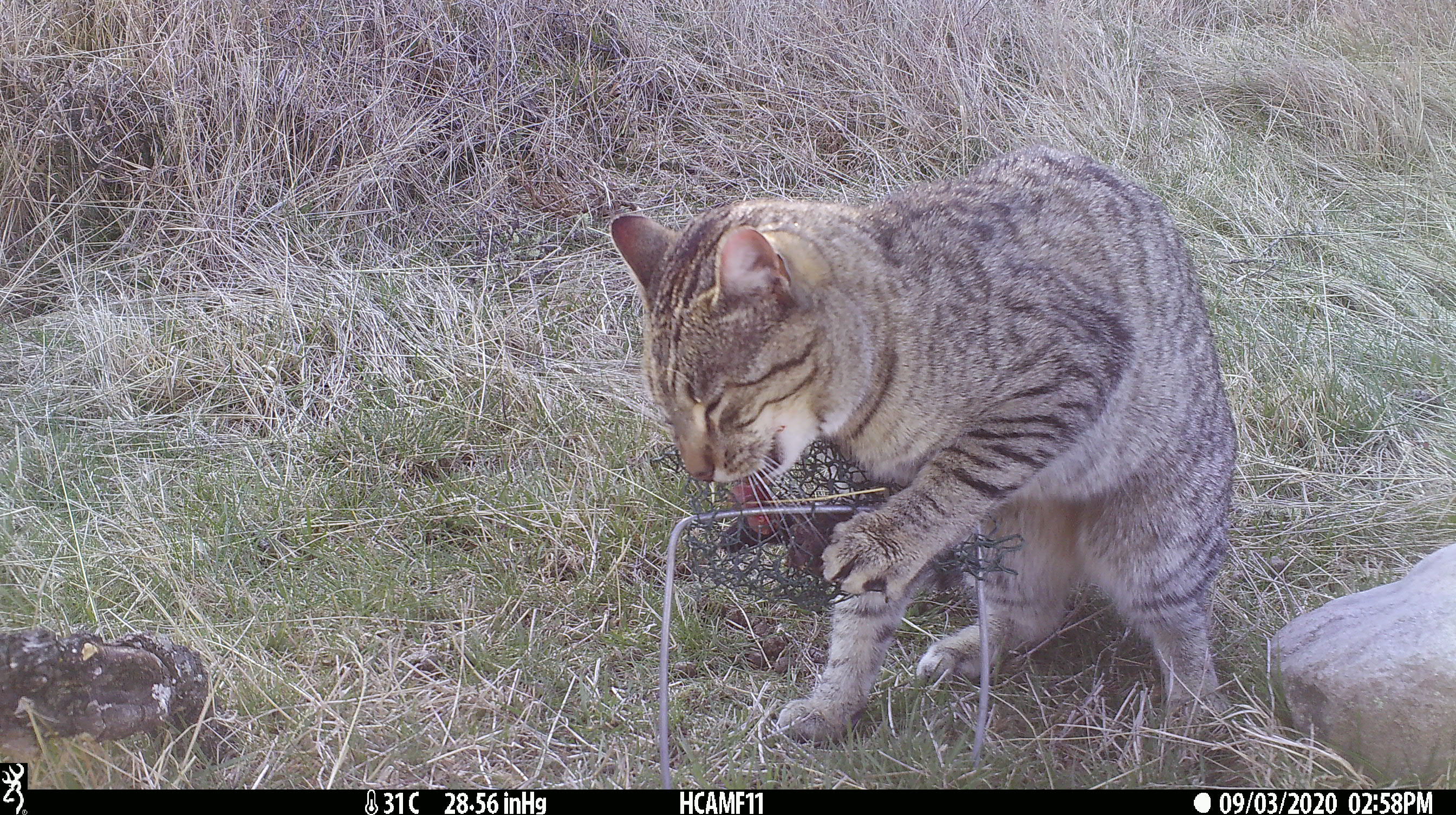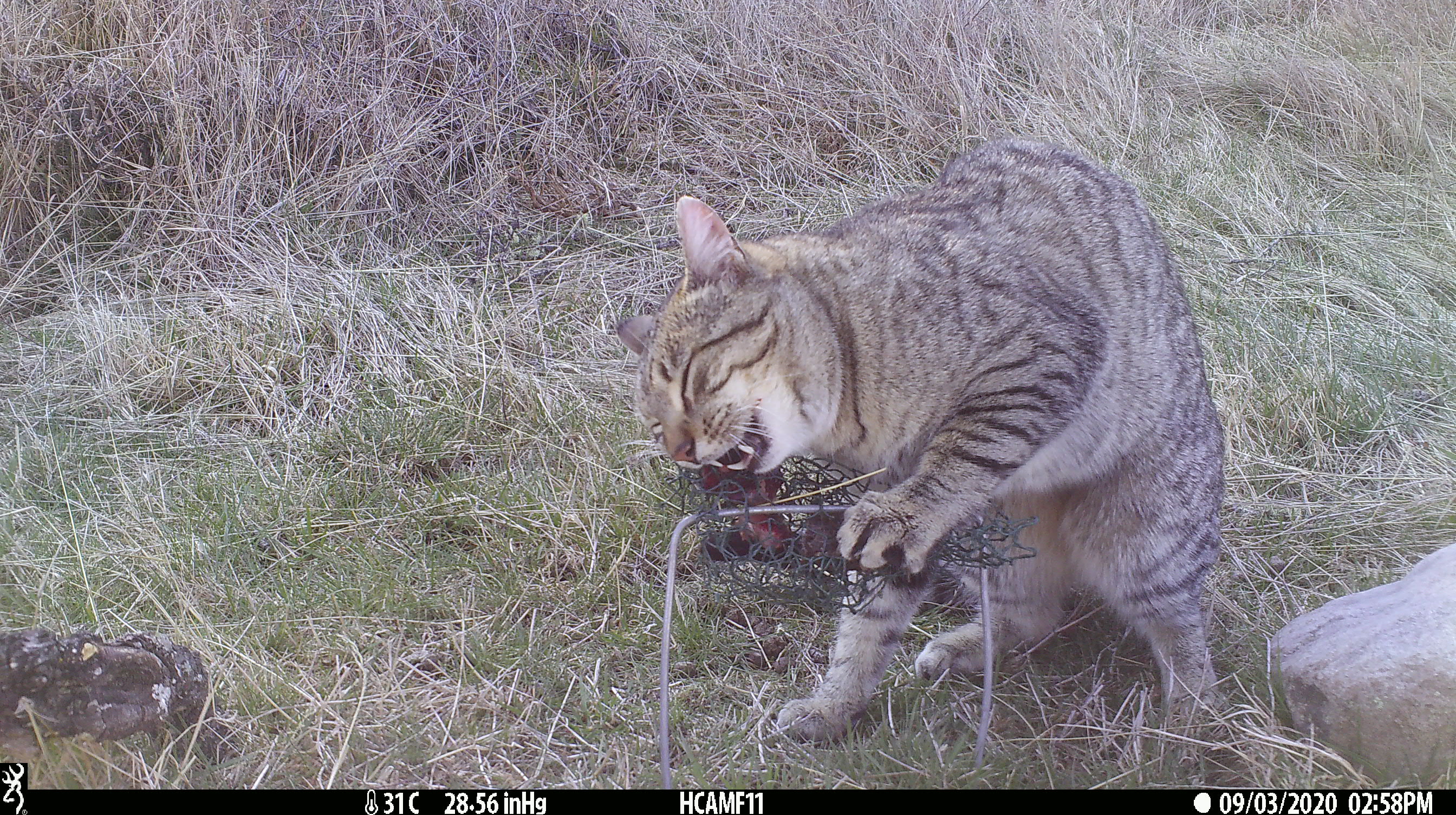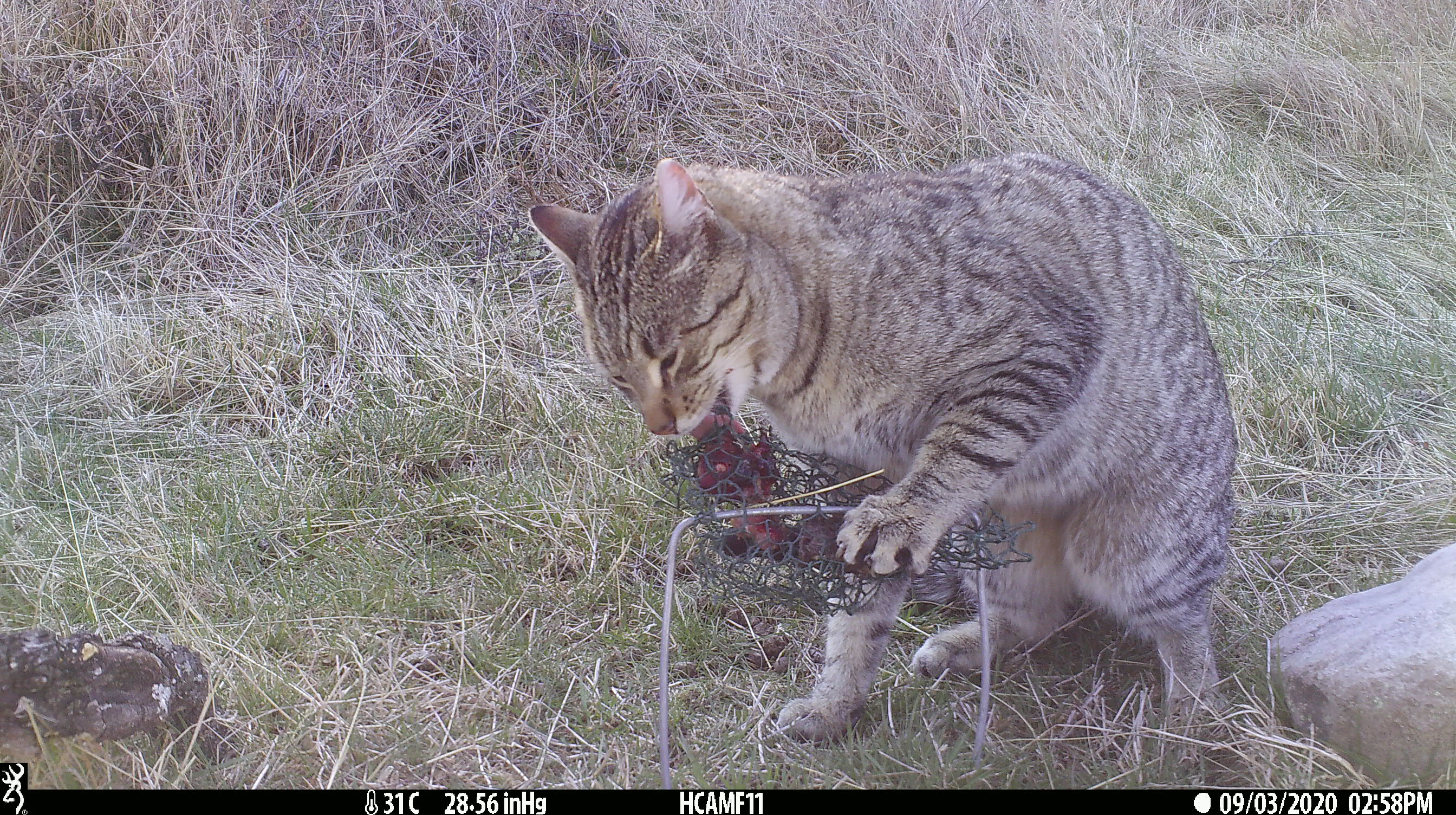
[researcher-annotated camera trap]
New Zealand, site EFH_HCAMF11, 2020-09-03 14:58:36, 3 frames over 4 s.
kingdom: Animalia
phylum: Chordata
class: Mammalia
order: Carnivora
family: Felidae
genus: Felis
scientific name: Felis catus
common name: domestic cat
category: cat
Cat (domestic cat) (Felis catus).